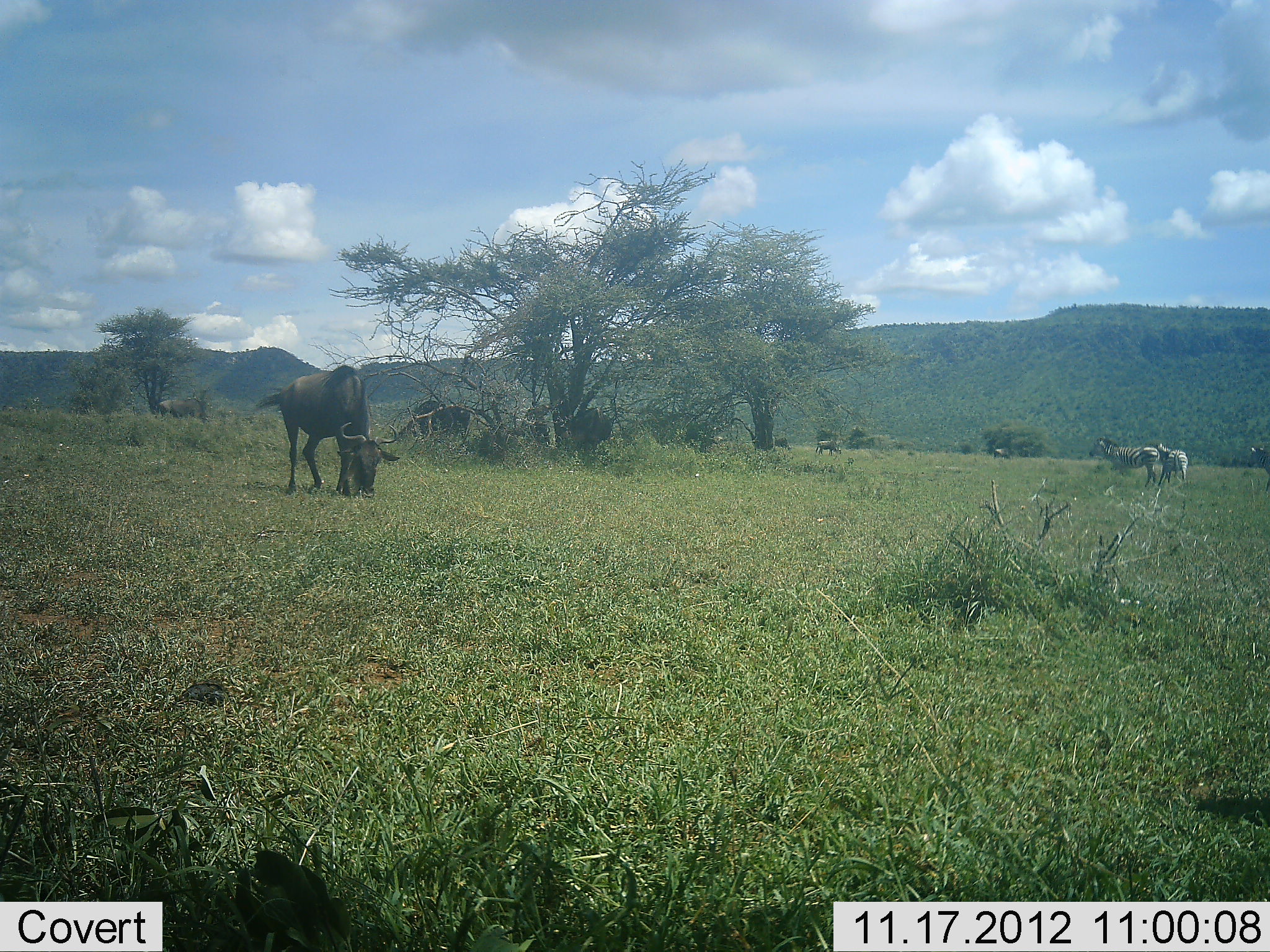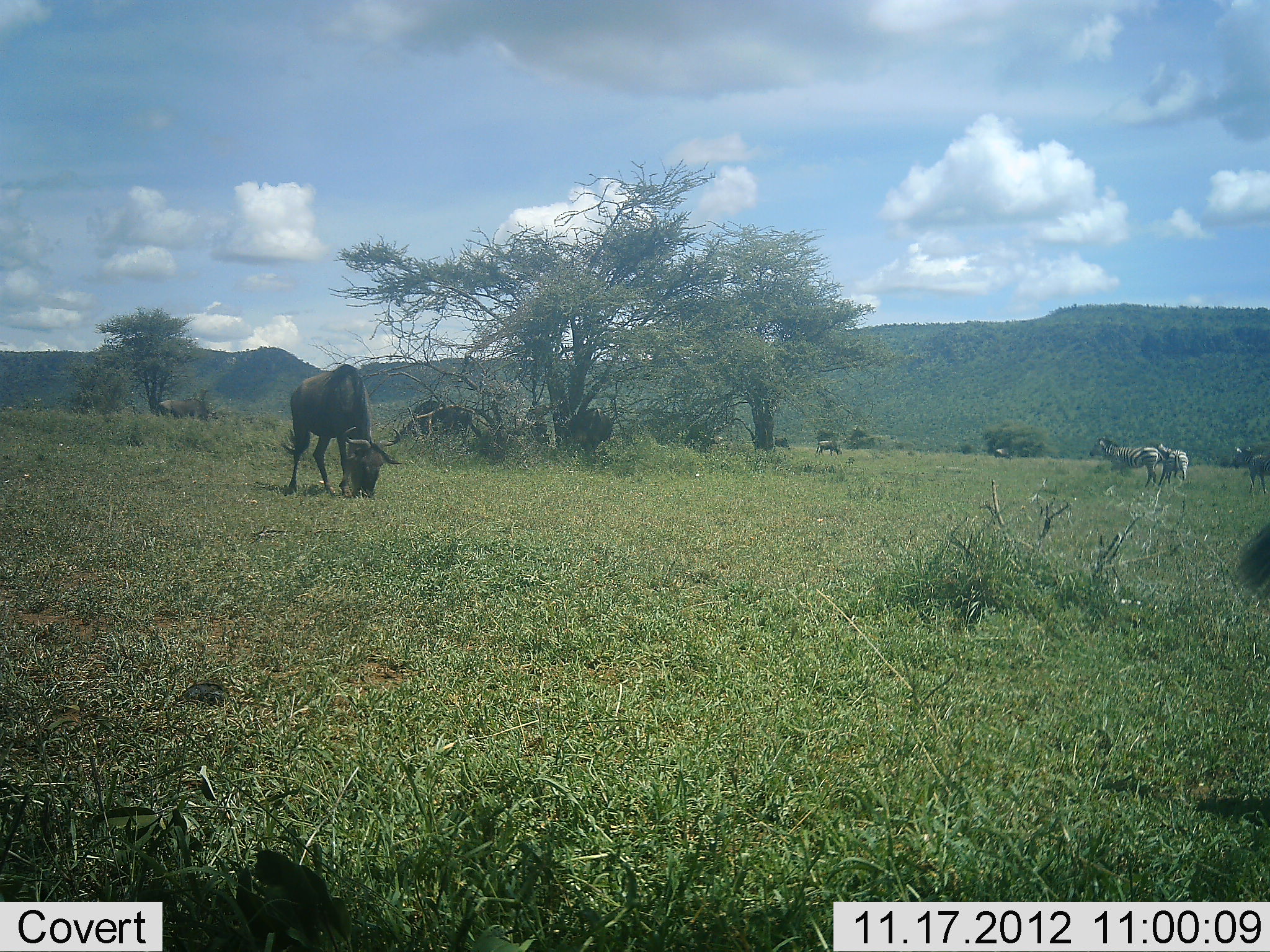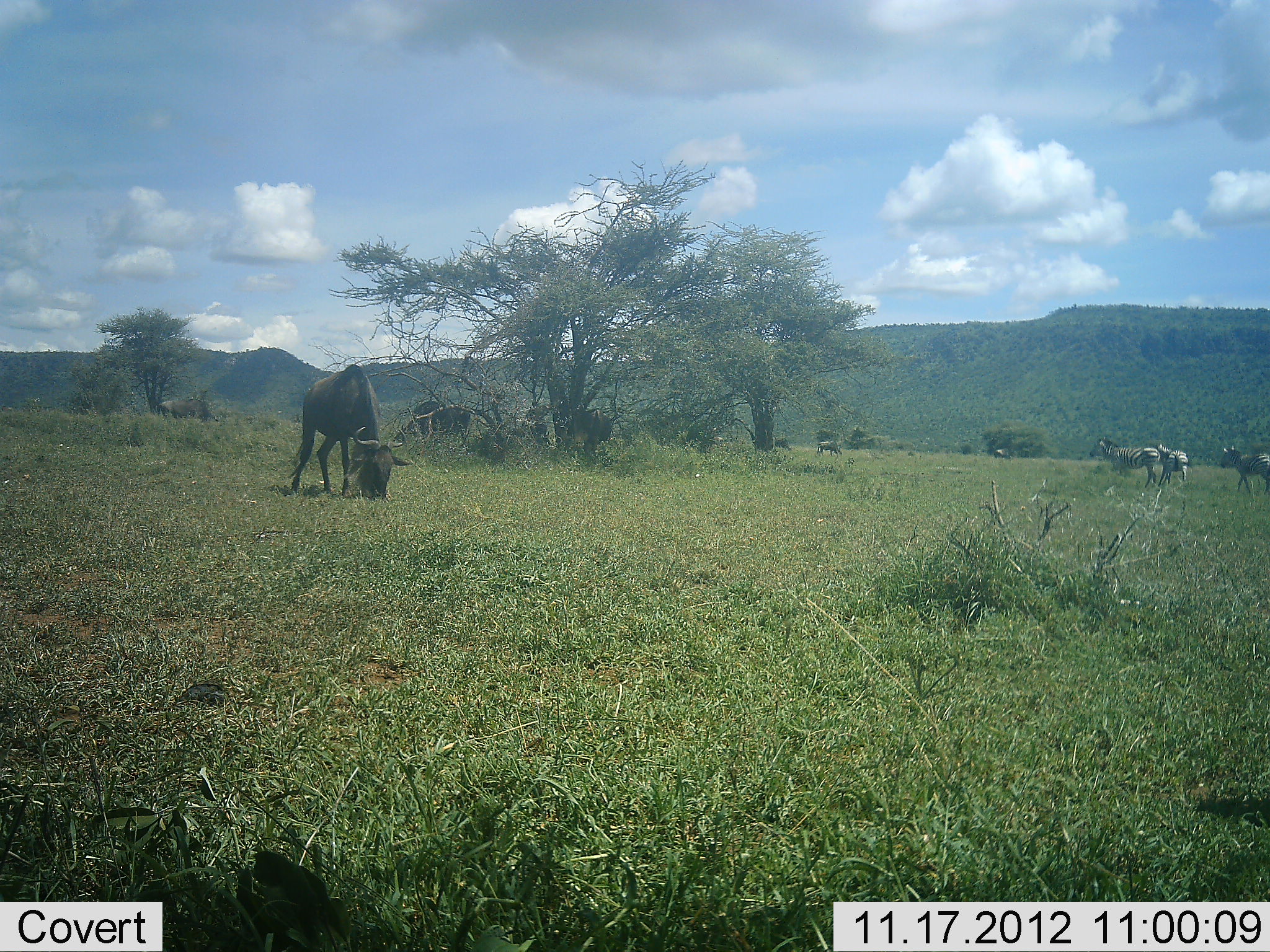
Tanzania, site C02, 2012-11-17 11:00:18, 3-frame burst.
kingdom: Animalia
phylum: Chordata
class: Mammalia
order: Artiodactyla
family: Bovidae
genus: Connochaetes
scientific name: Connochaetes taurinus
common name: blue wildebeest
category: wildebeest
Wildebeest (blue wildebeest) (Connochaetes taurinus), count 5. Behavior (volunteer vote fractions): standing 36%, resting 7%, moving 7%, interacting 0%. Young present (vote fraction): 0%. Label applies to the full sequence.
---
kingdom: Animalia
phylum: Chordata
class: Mammalia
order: Perissodactyla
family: Equidae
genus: Equus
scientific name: Equus quagga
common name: plains zebra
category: zebra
Zebra (plains zebra) (Equus quagga), count 3. Behavior (volunteer vote fractions): standing 90%, resting 0%, moving 40%, interacting 0%. Young present (vote fraction): 0%. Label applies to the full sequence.